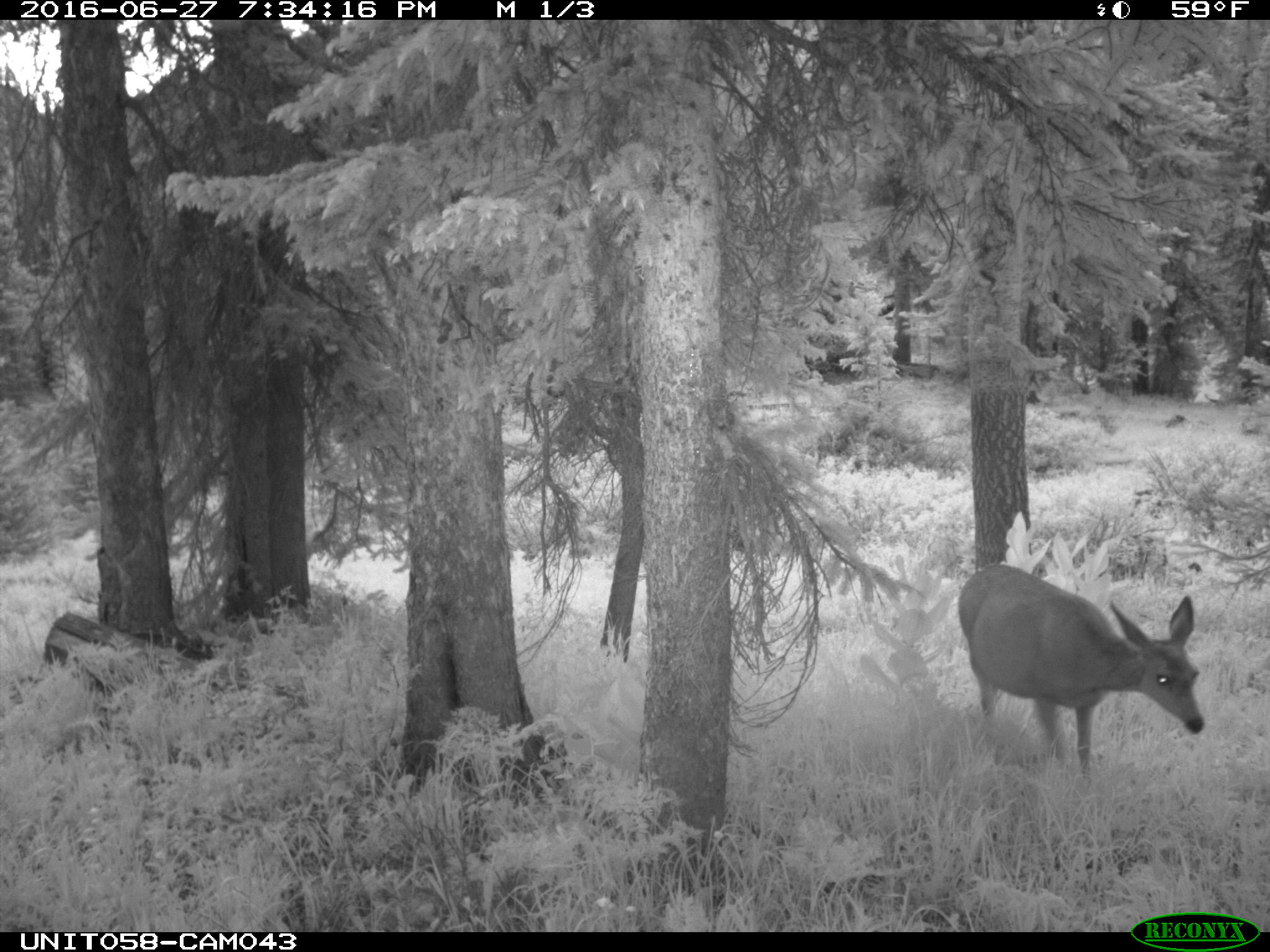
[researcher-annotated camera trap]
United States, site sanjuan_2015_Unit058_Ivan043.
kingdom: Animalia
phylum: Chordata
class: Mammalia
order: Artiodactyla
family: Cervidae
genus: Odocoileus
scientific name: Odocoileus hemionus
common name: mule deer